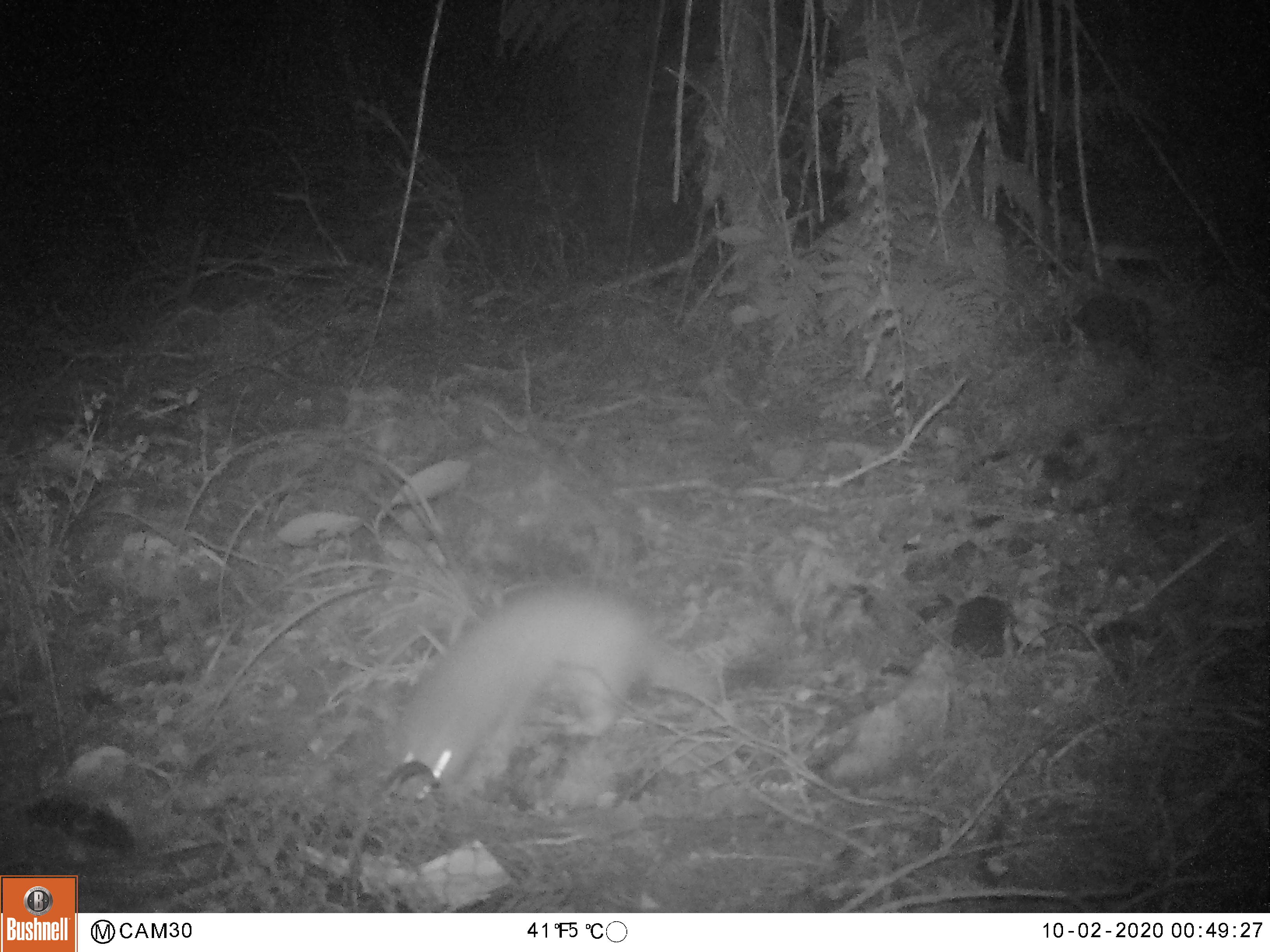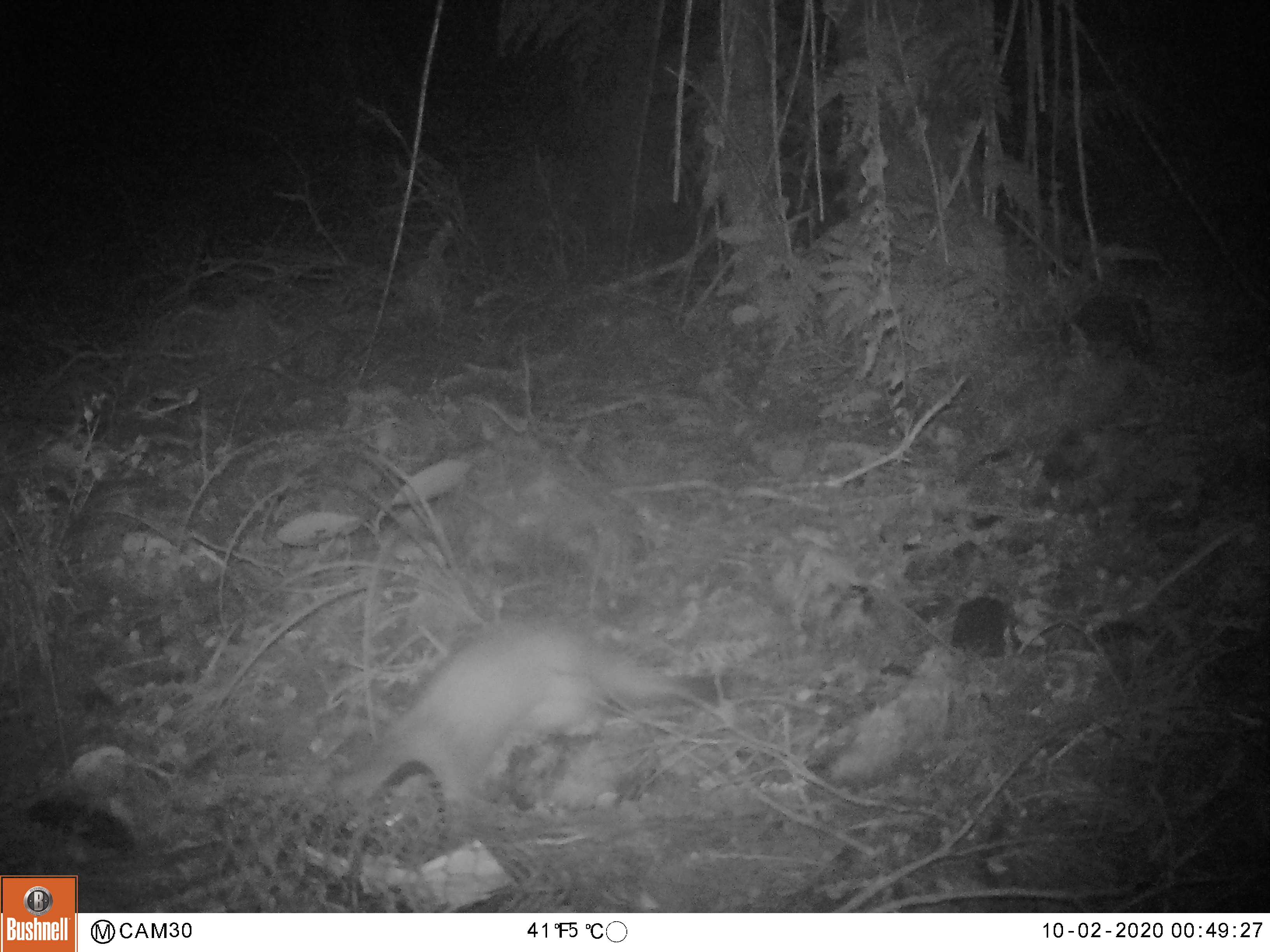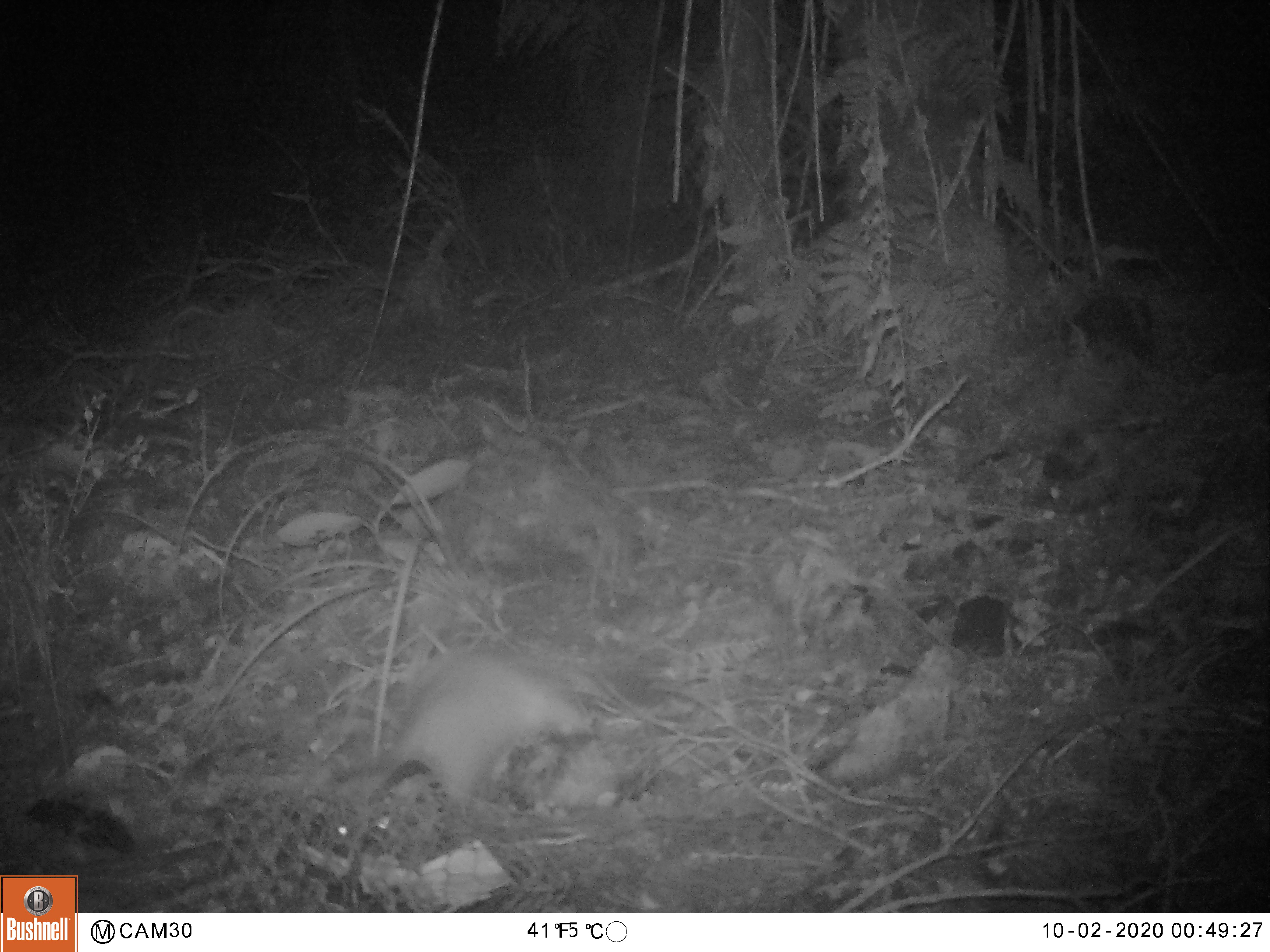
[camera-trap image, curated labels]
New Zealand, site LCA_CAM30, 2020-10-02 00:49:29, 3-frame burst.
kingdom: Animalia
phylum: Chordata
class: Mammalia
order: Carnivora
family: Mustelidae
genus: Mustela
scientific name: Mustela erminea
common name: stoat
Stoat (Mustela erminea).